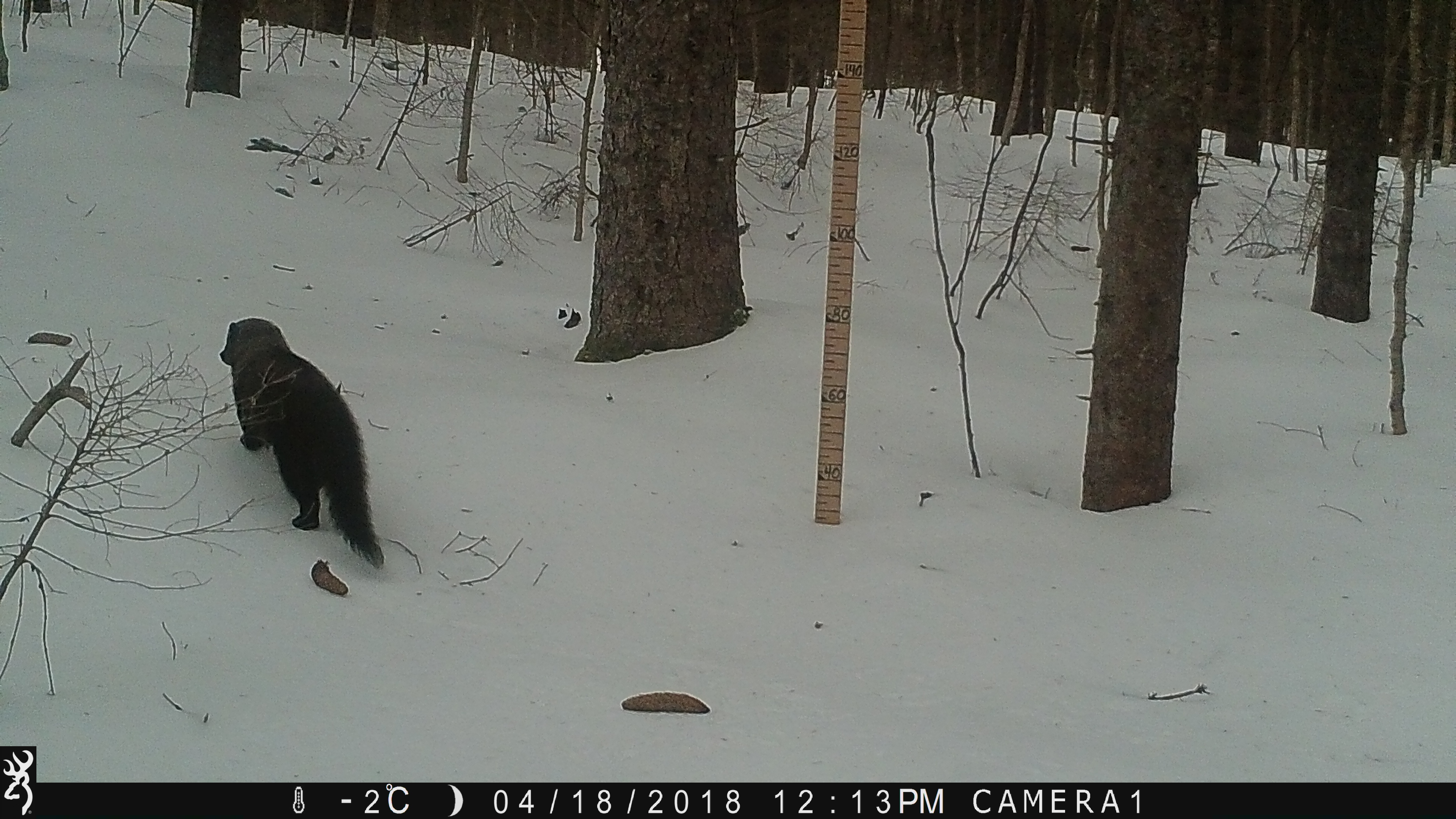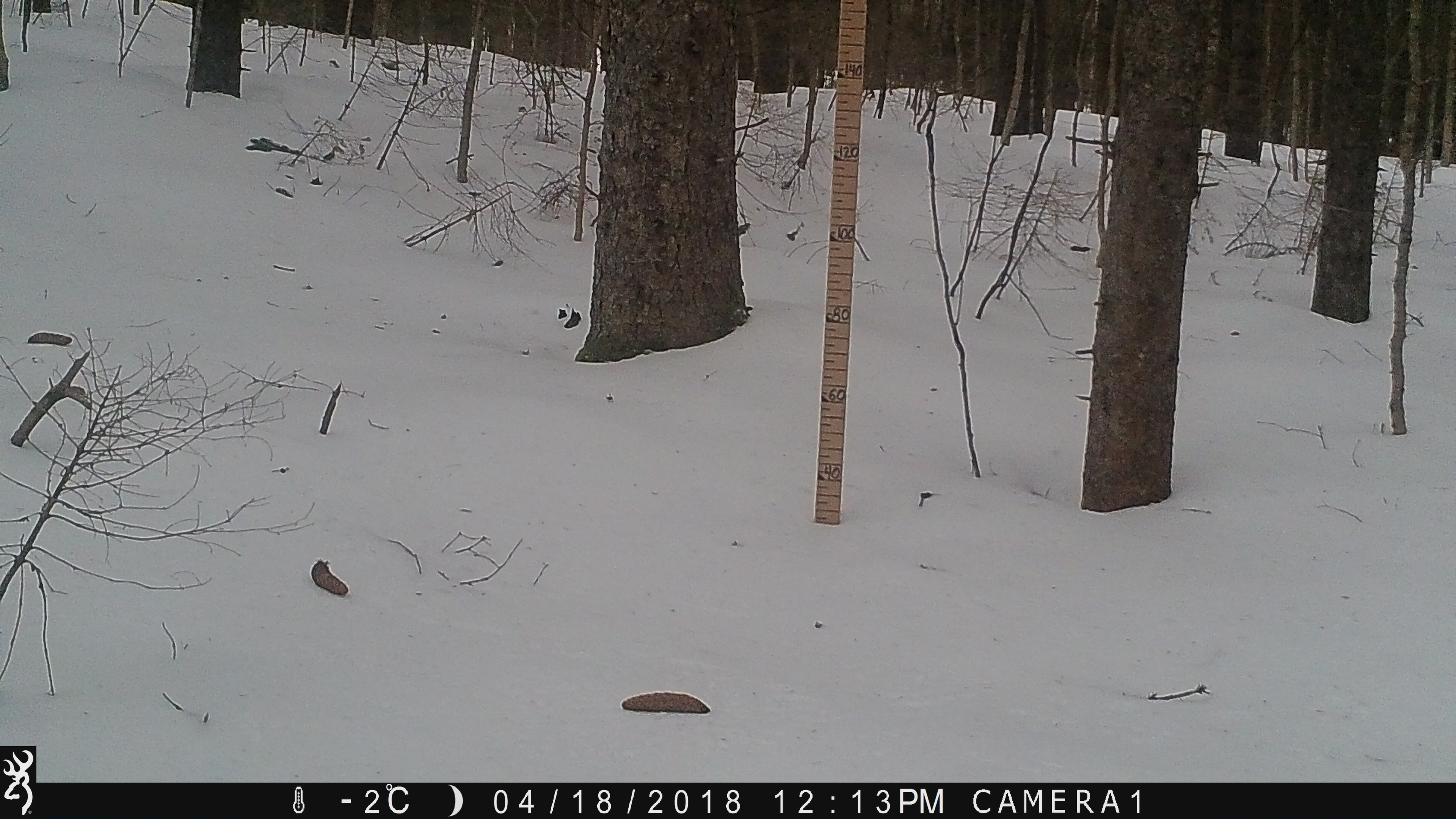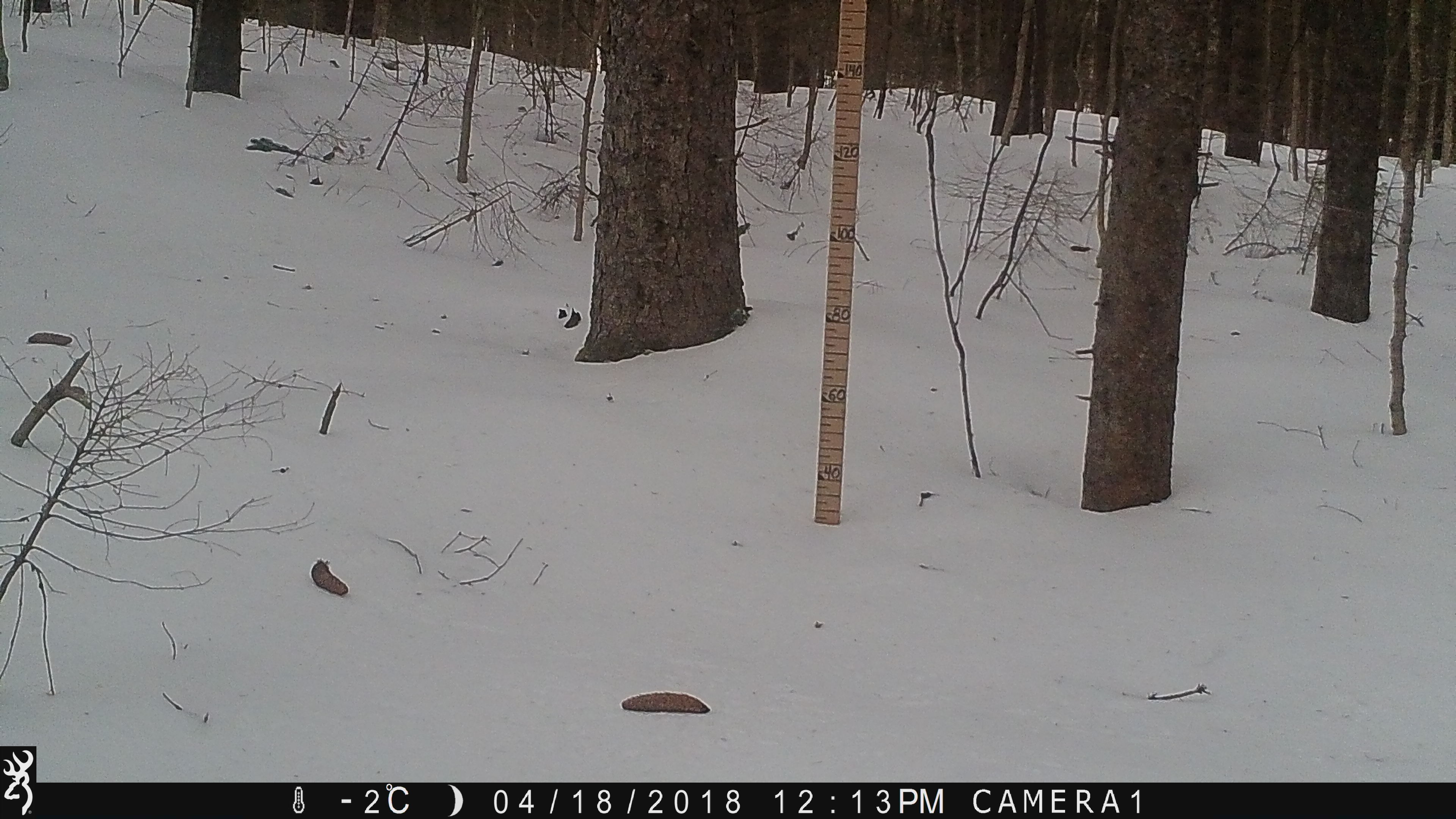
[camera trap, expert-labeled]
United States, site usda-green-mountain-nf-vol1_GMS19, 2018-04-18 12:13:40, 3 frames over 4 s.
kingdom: Animalia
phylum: Chordata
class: Mammalia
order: Carnivora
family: Mustelidae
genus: Pekania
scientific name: Pekania pennanti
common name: fisher